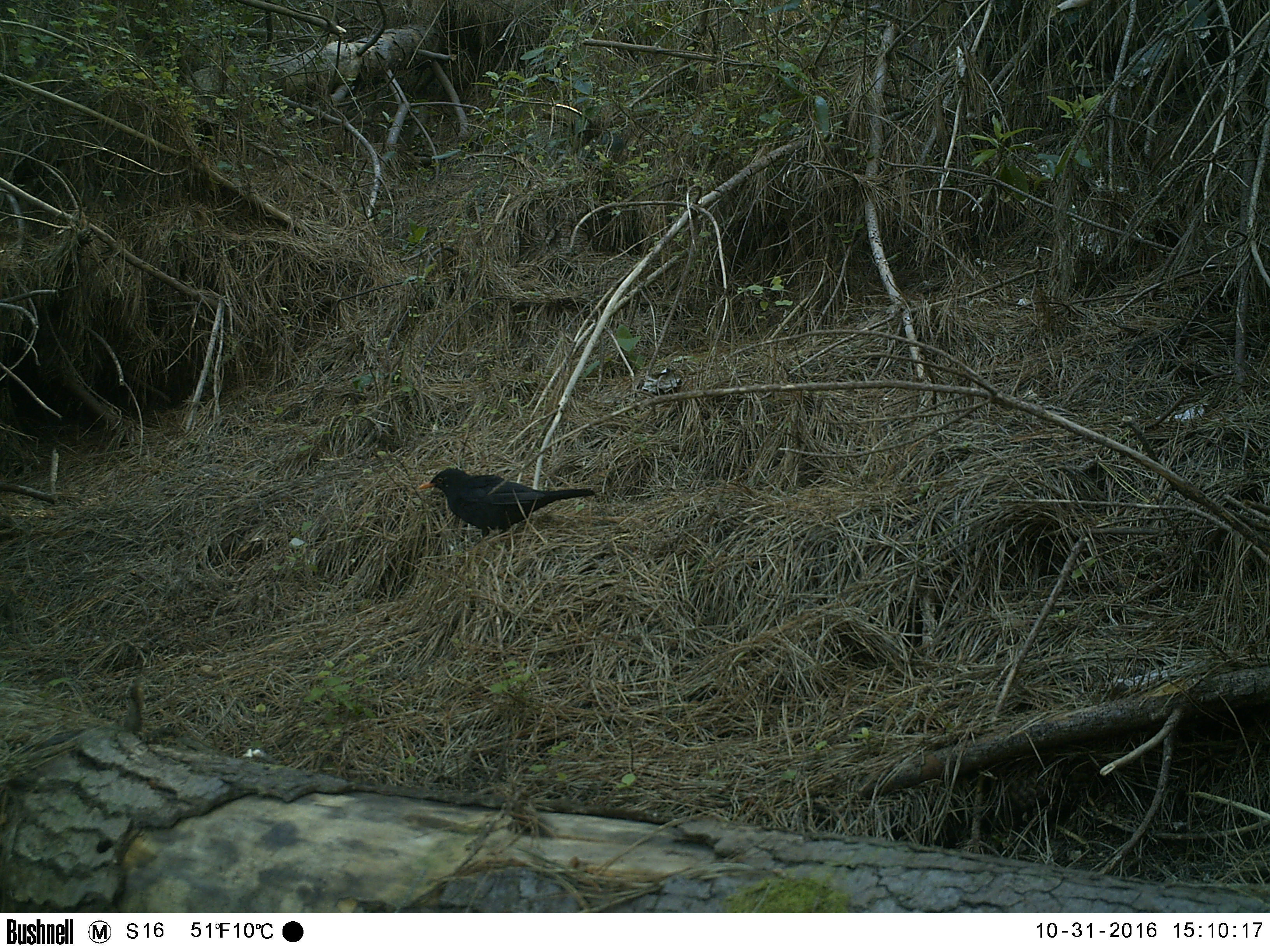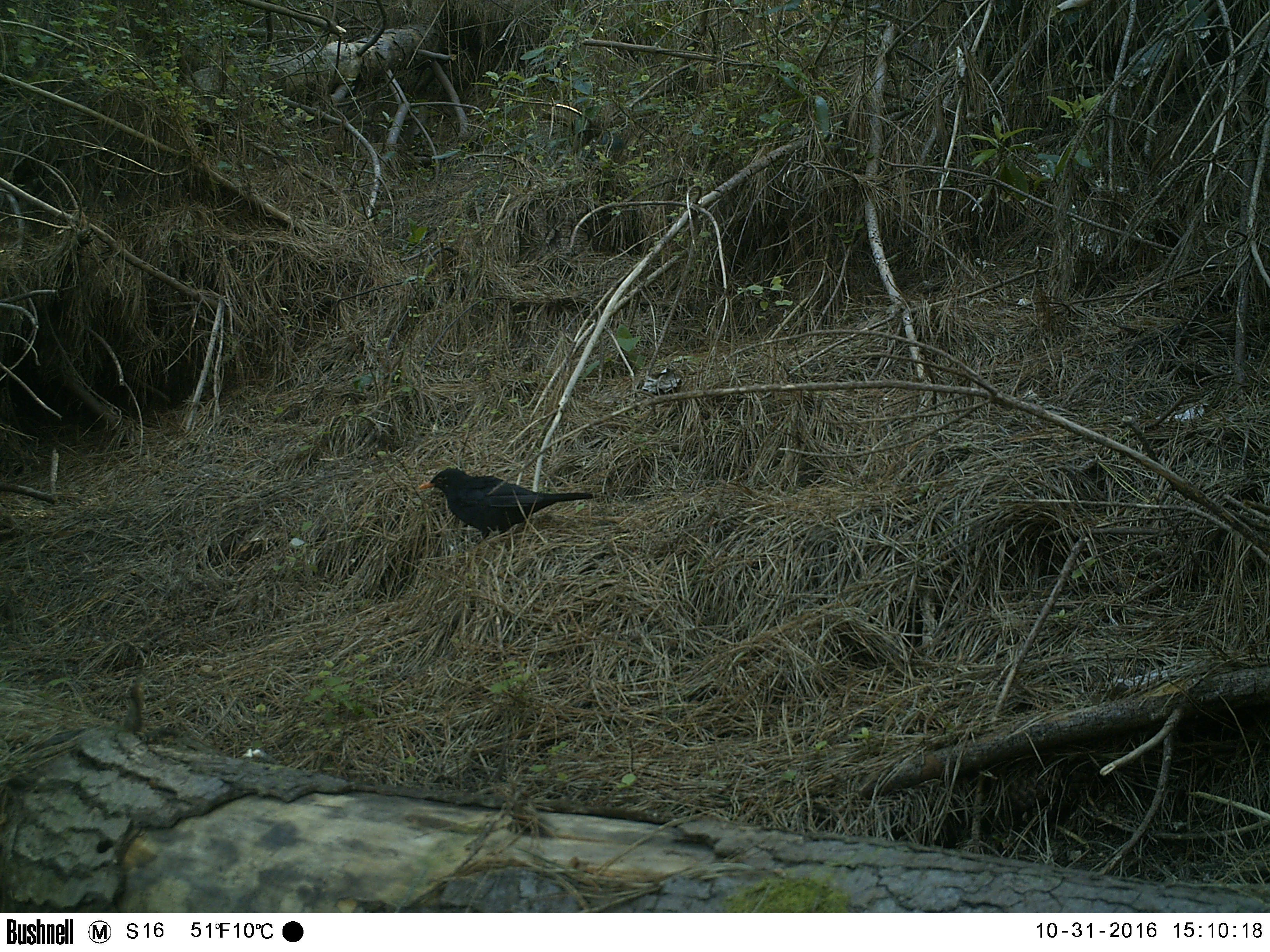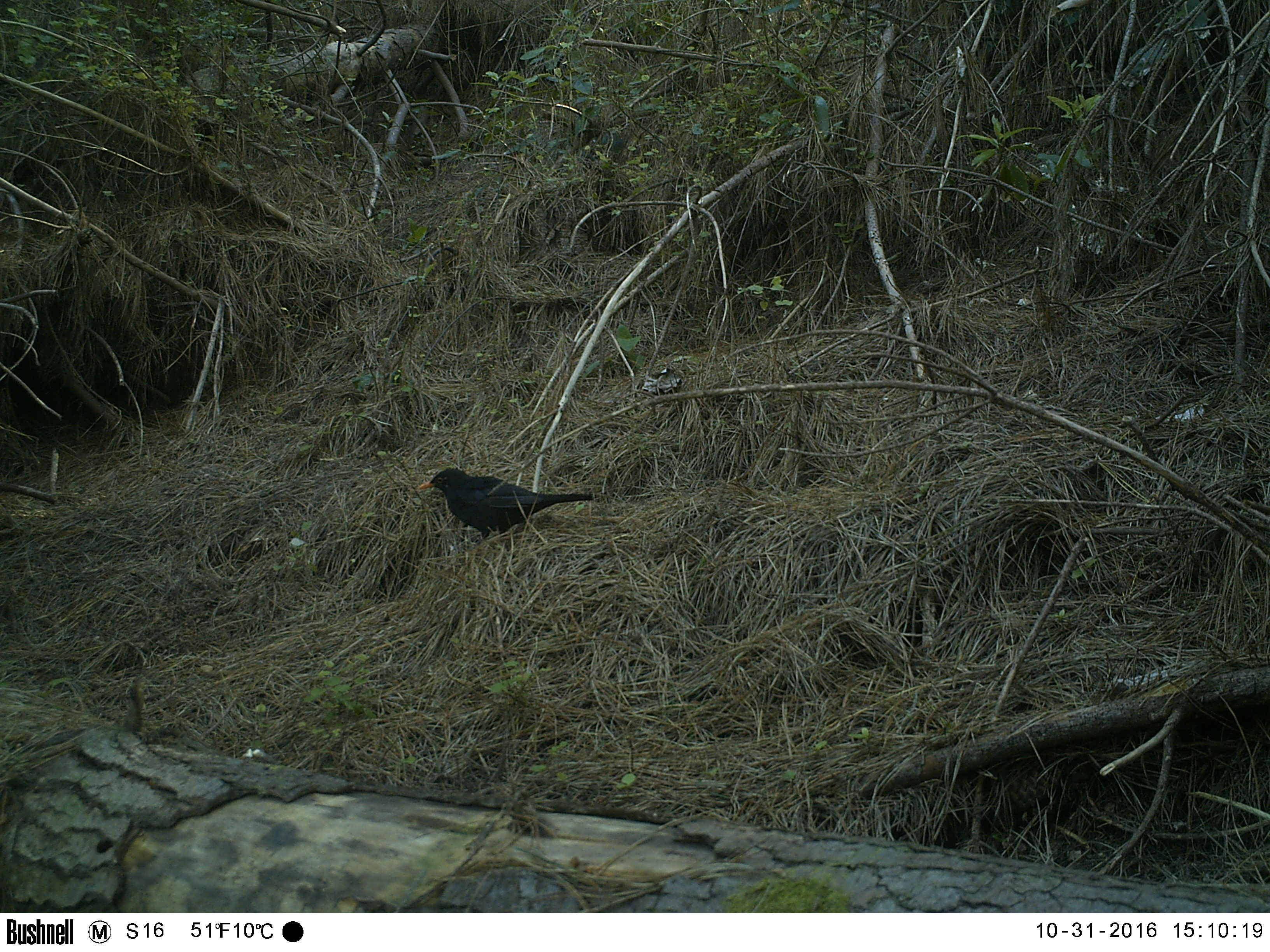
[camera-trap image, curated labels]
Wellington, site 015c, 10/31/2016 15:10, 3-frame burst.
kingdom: Animalia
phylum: Chordata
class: Aves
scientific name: Aves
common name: bird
Bird (Aves).